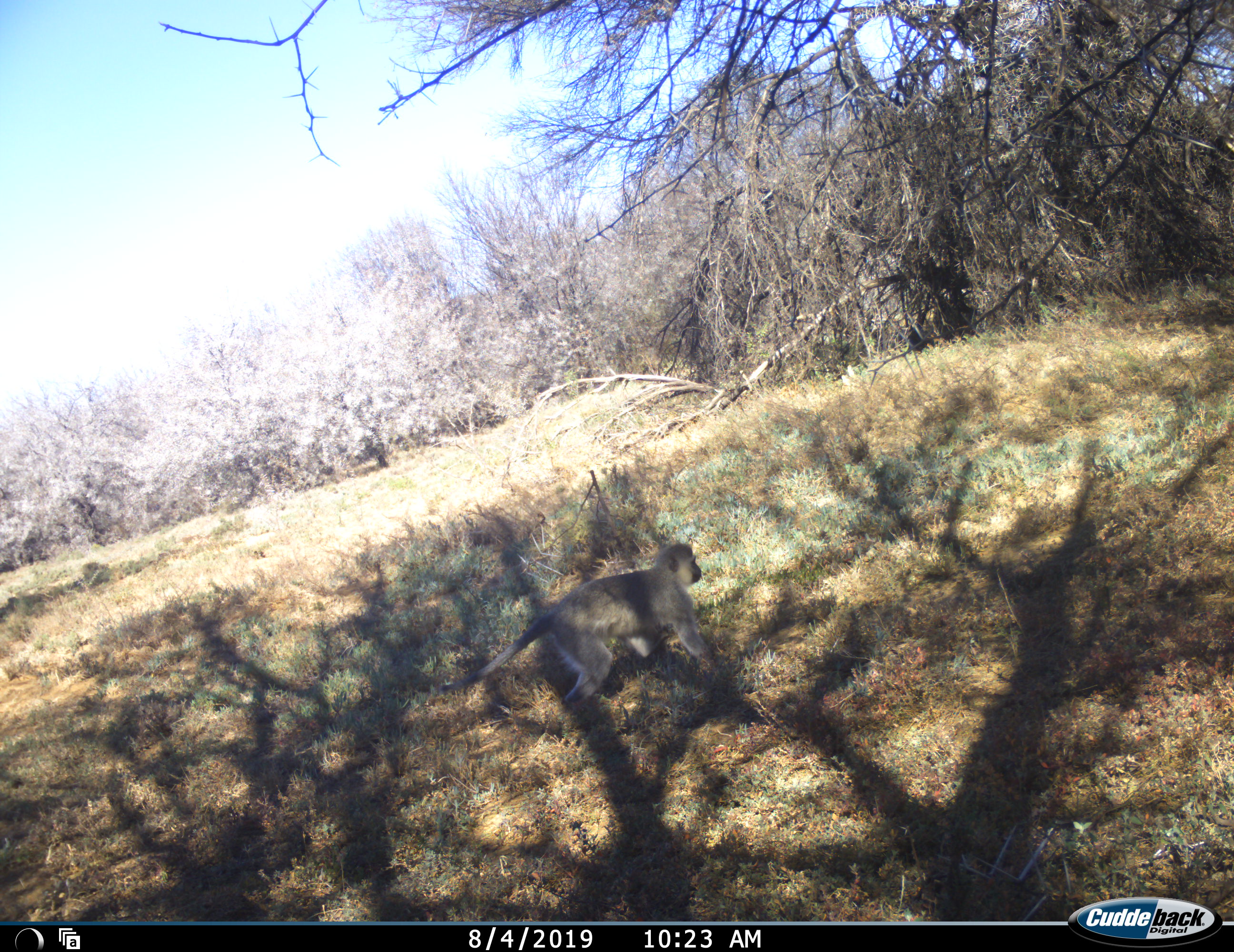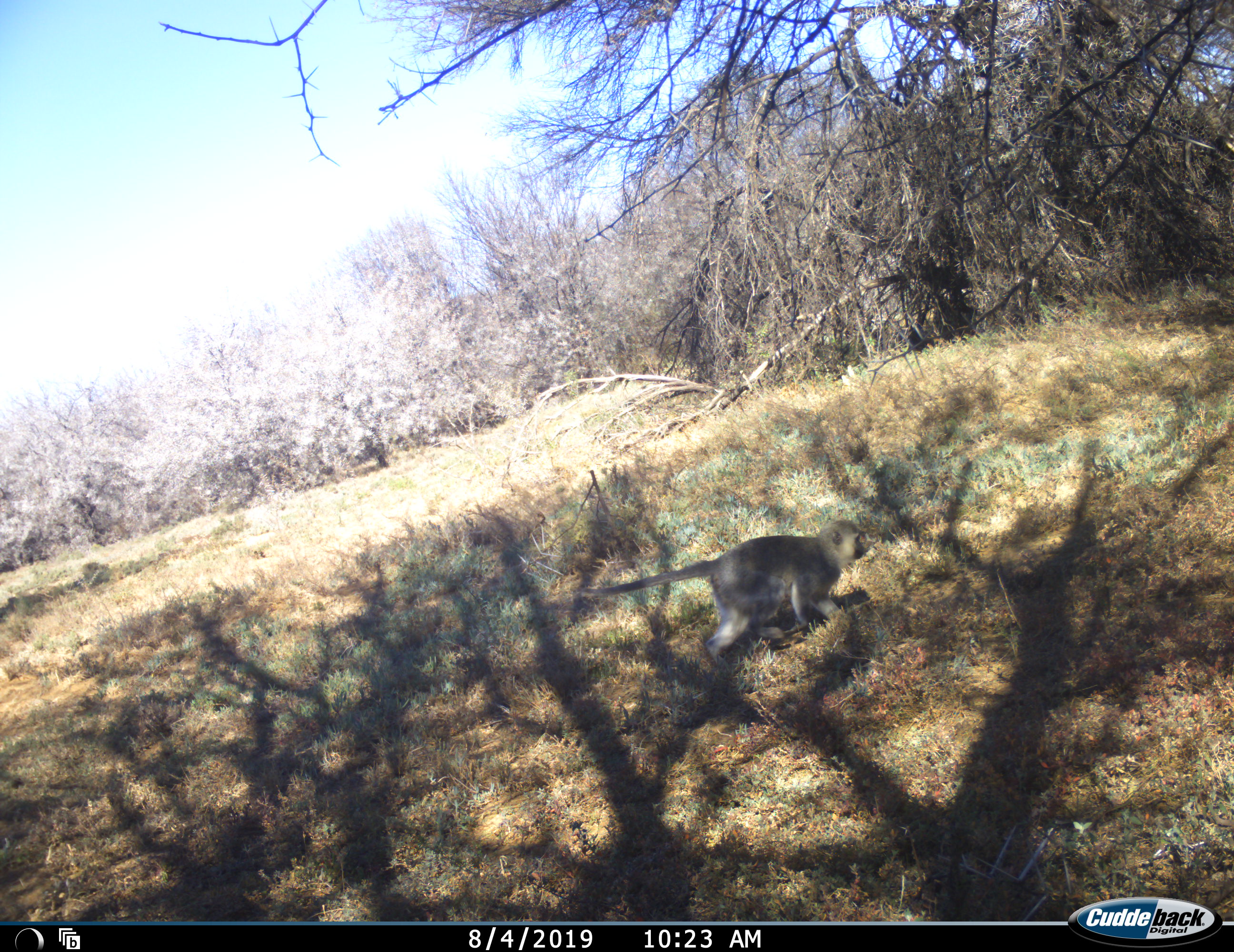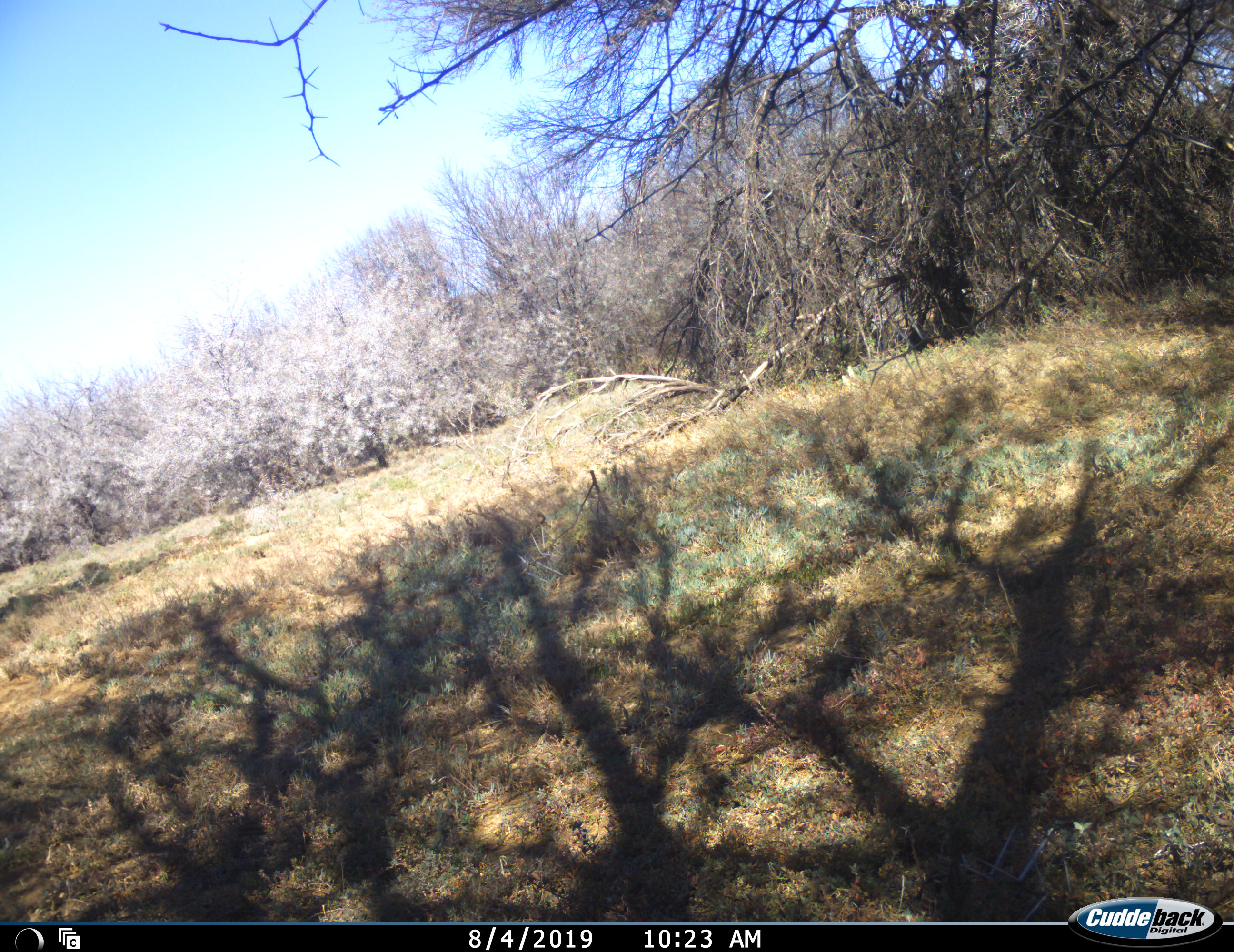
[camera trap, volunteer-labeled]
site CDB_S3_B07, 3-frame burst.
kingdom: Animalia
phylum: Chordata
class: Mammalia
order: Primates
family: Cercopithecidae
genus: Chlorocebus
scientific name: Chlorocebus pygerythrus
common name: vervet monkey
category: monkeyvervet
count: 1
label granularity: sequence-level